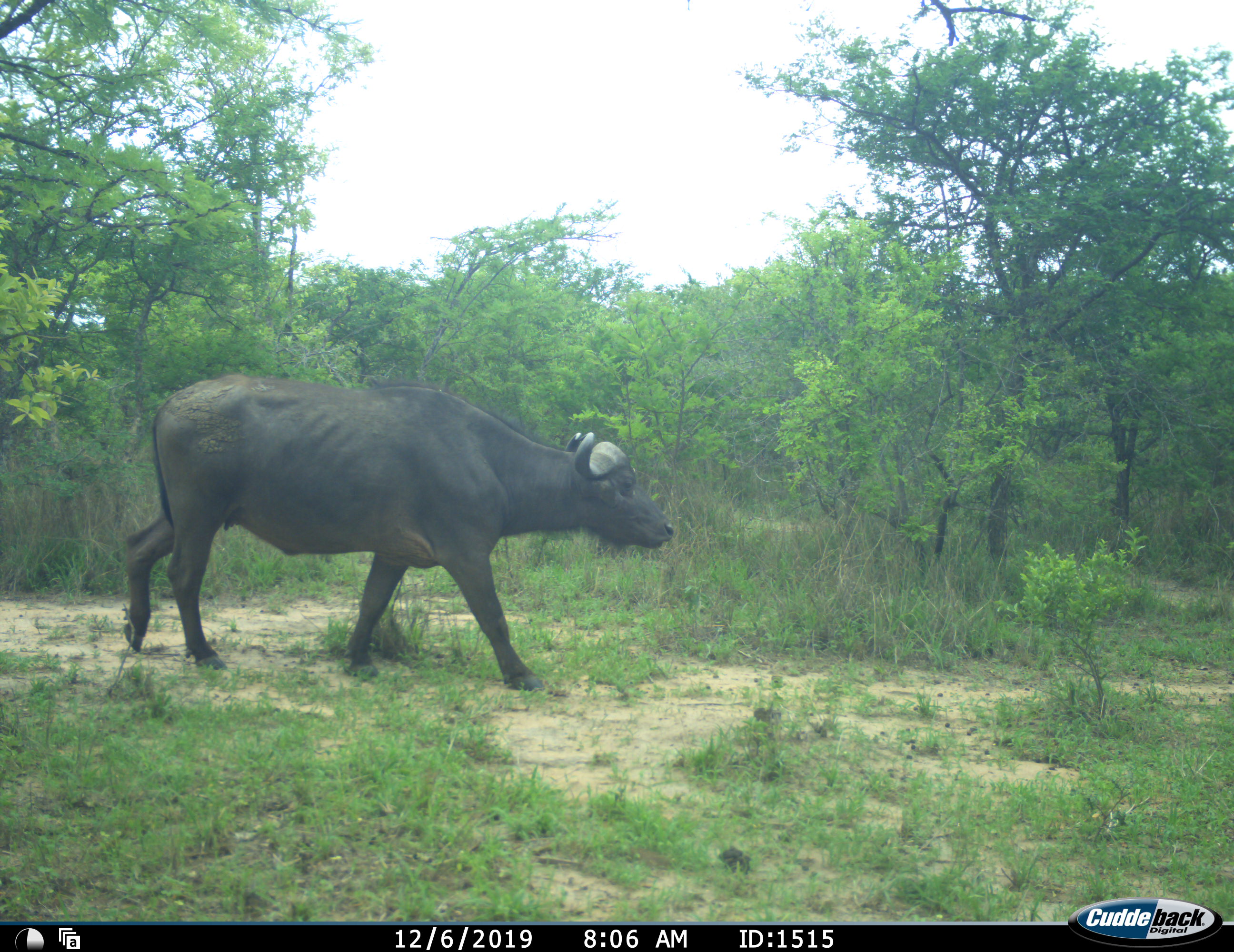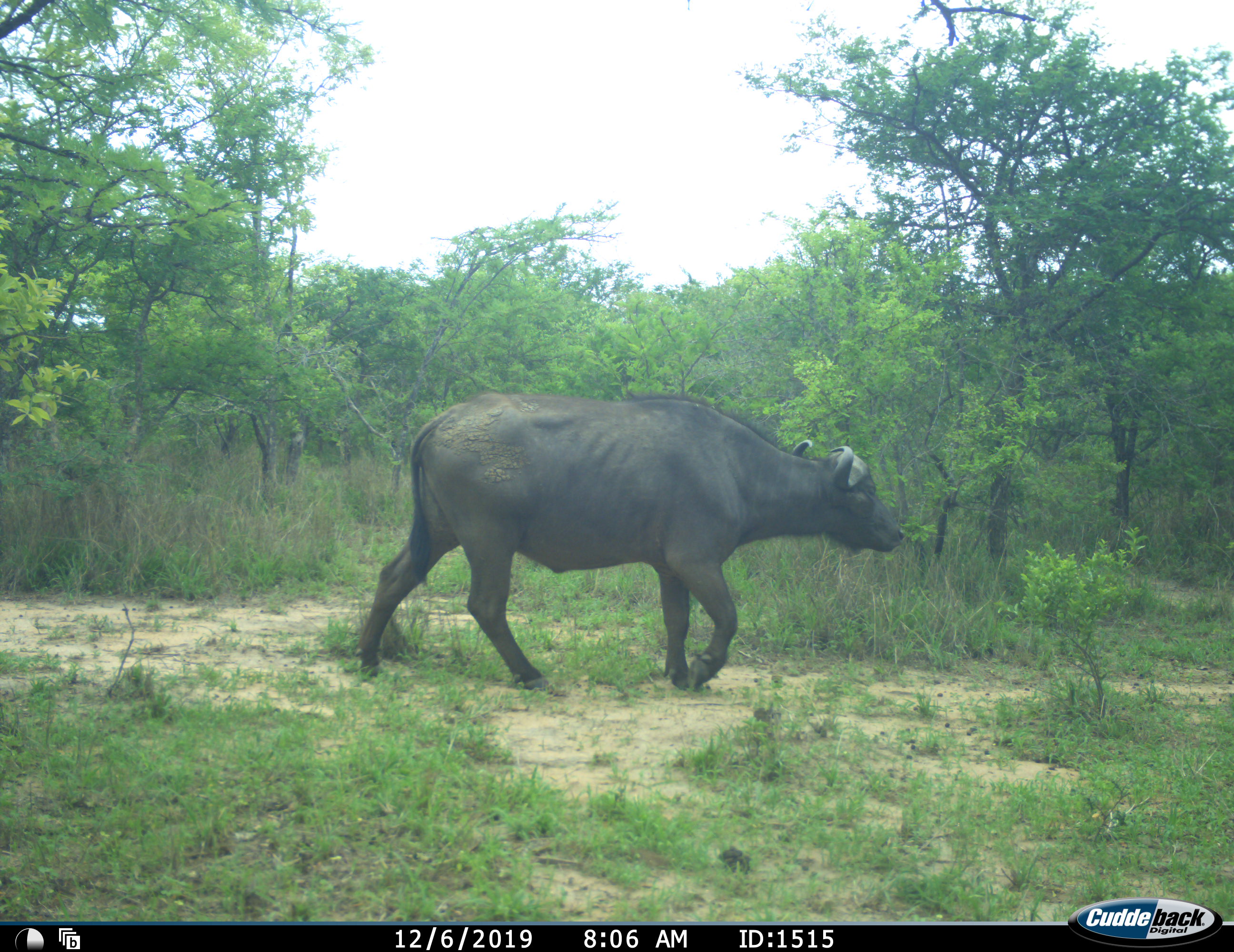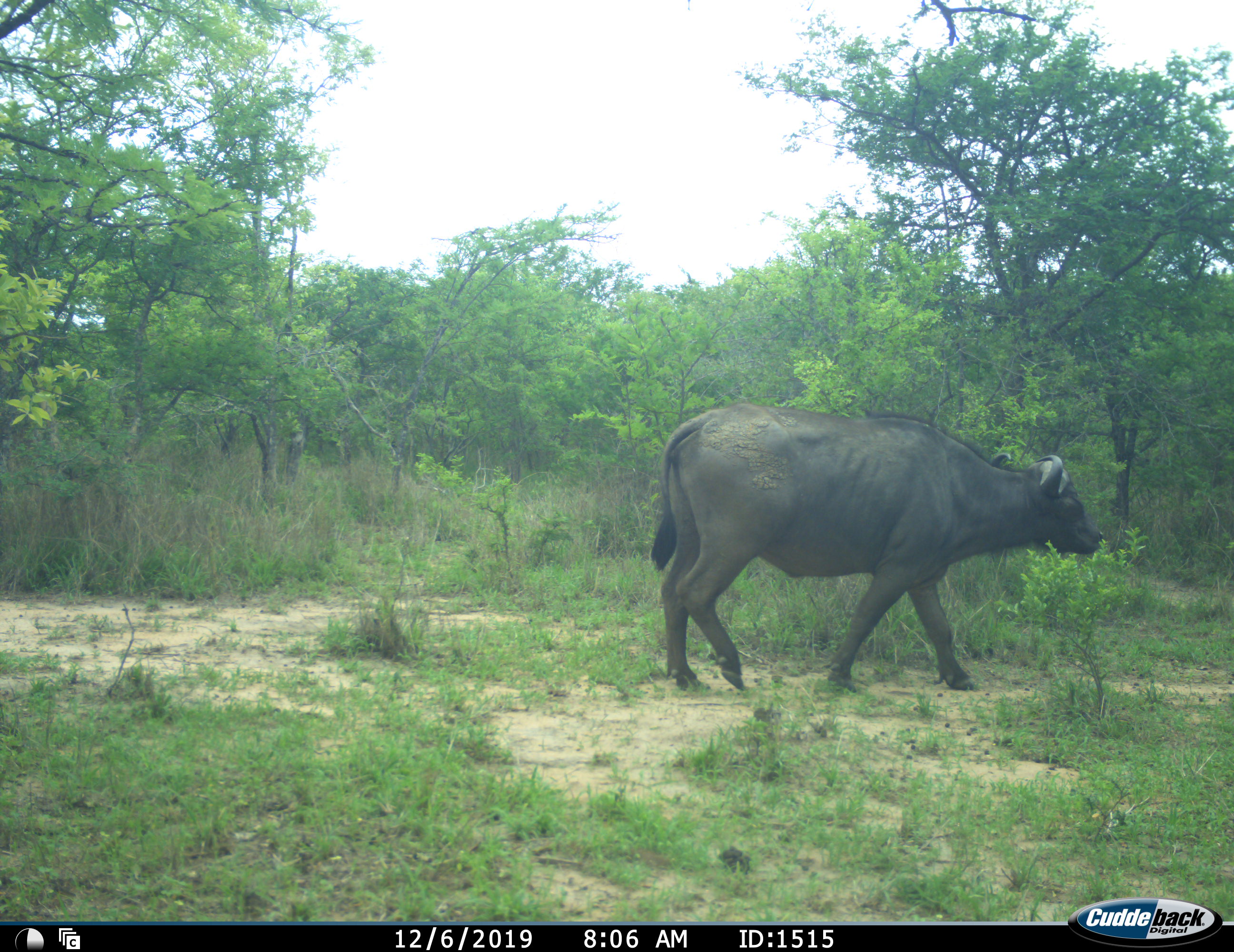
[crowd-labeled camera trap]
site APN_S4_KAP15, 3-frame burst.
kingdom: Animalia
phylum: Chordata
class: Mammalia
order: Artiodactyla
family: Bovidae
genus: Syncerus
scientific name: Syncerus caffer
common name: african buffalo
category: buffalo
Buffalo (african buffalo) (Syncerus caffer), count 1. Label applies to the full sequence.